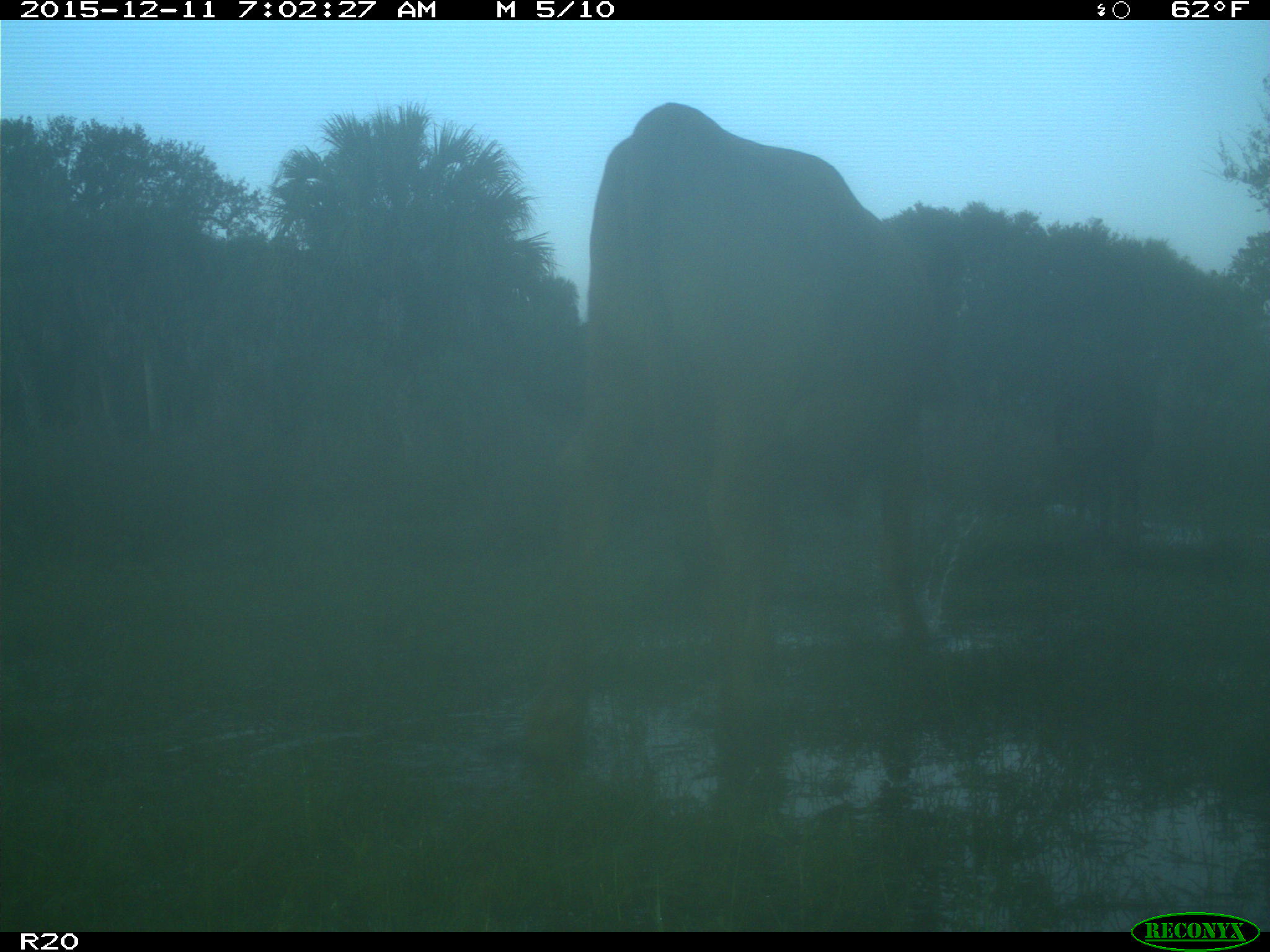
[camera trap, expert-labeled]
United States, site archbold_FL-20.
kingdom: Animalia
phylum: Chordata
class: Mammalia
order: Artiodactyla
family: Bovidae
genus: Bos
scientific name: Bos taurus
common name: domestic cow